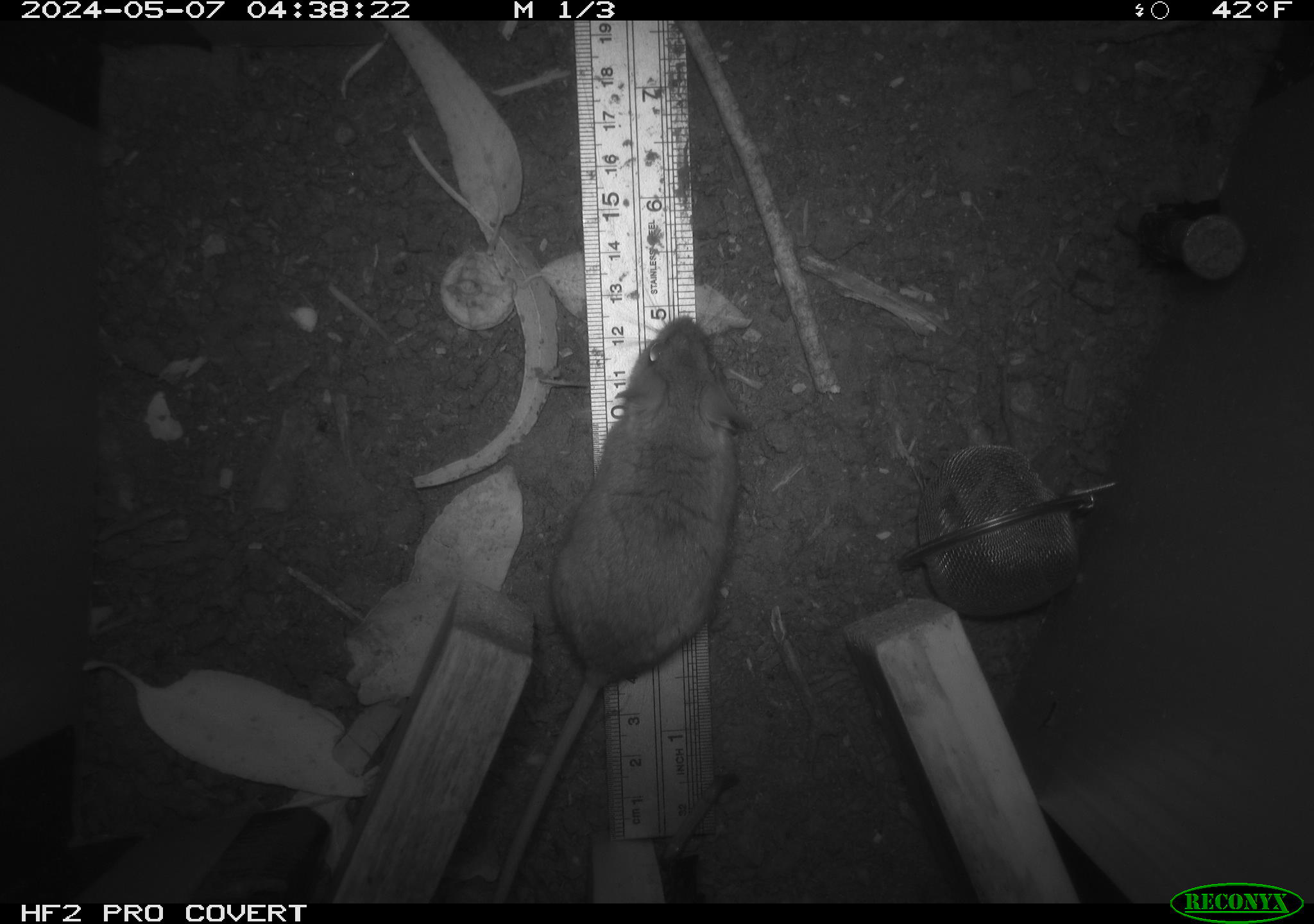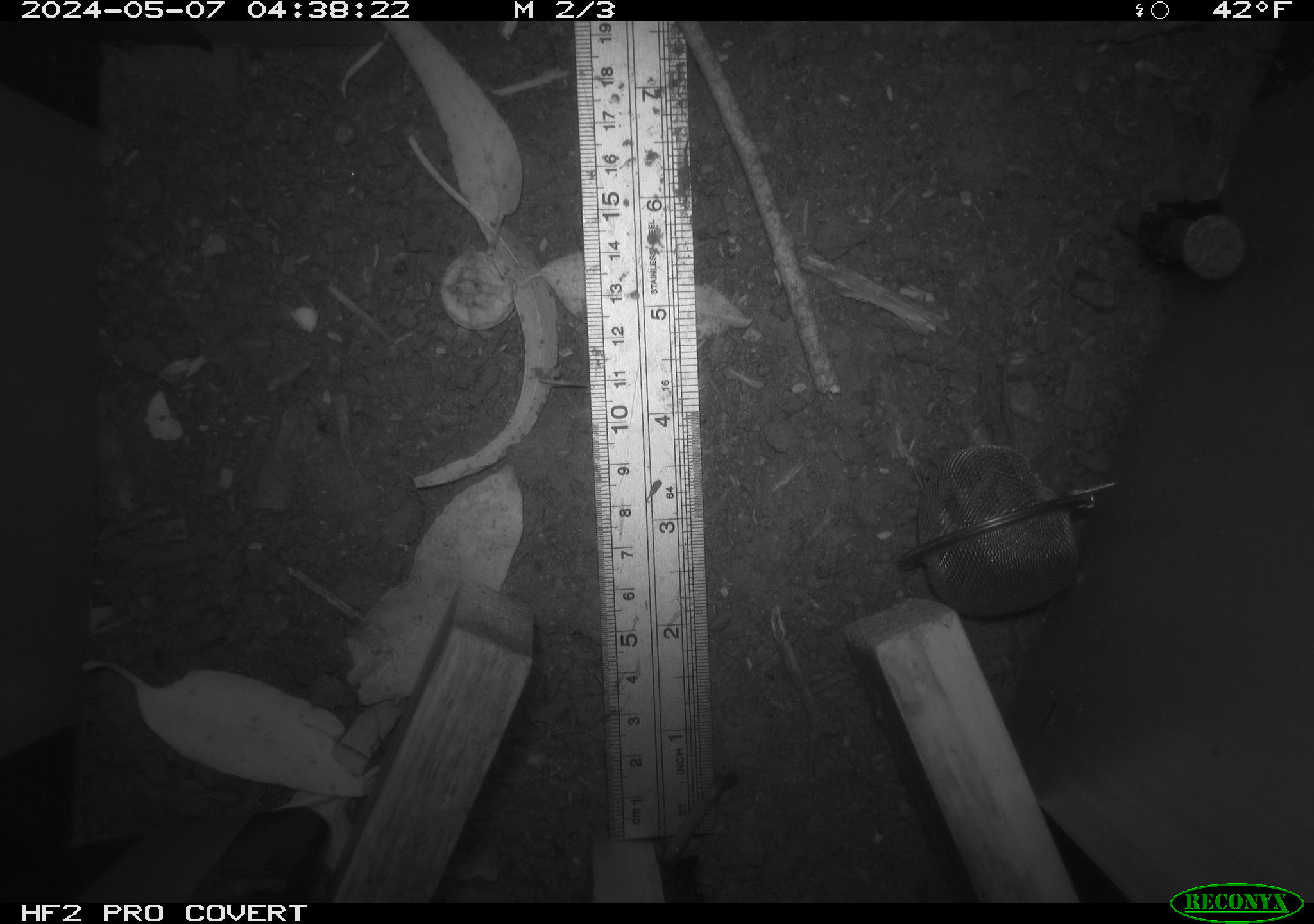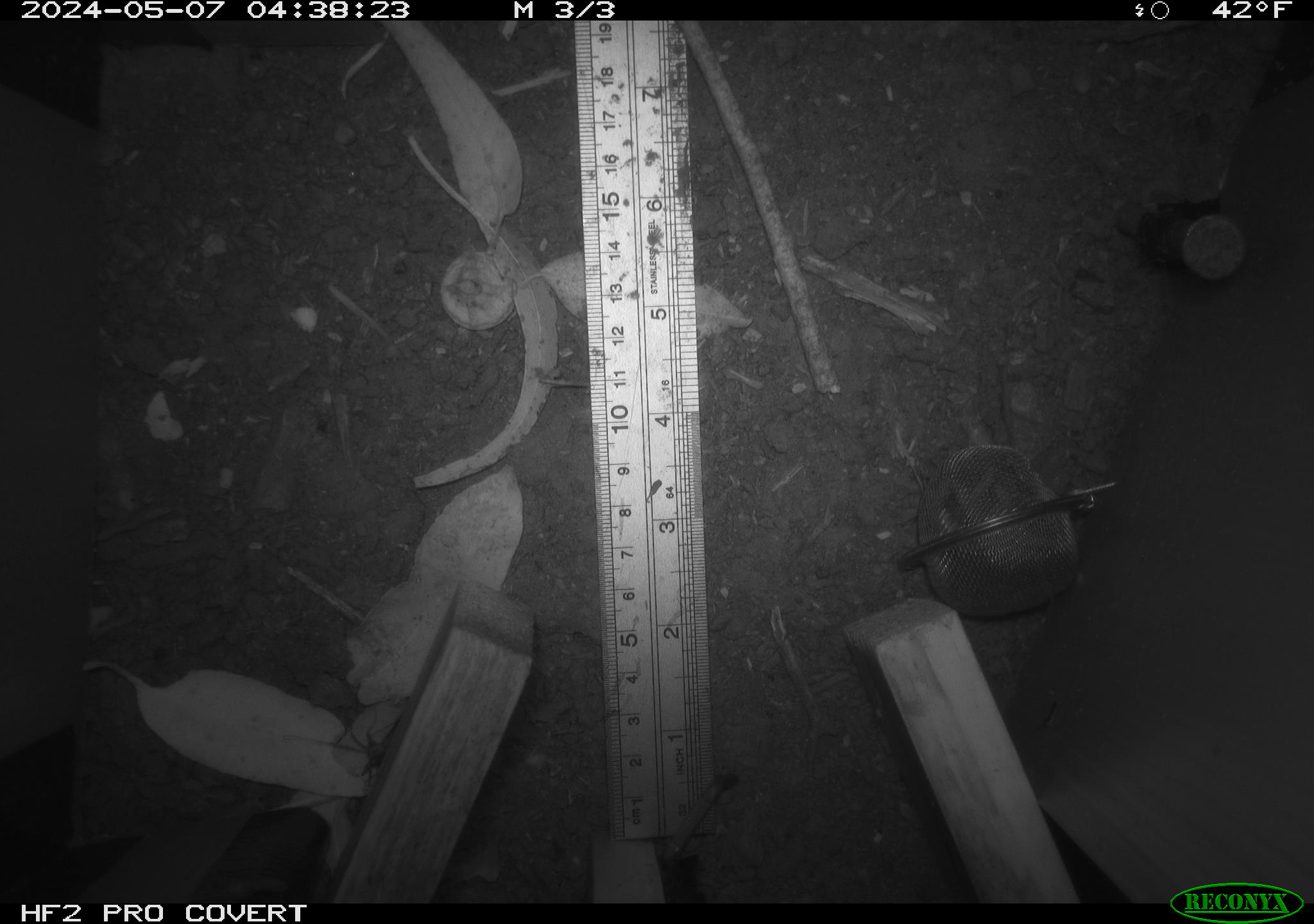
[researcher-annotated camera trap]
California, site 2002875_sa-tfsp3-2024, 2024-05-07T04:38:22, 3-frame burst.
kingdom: Animalia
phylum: Chordata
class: Mammalia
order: Rodentia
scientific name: Rodentia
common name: mouse species